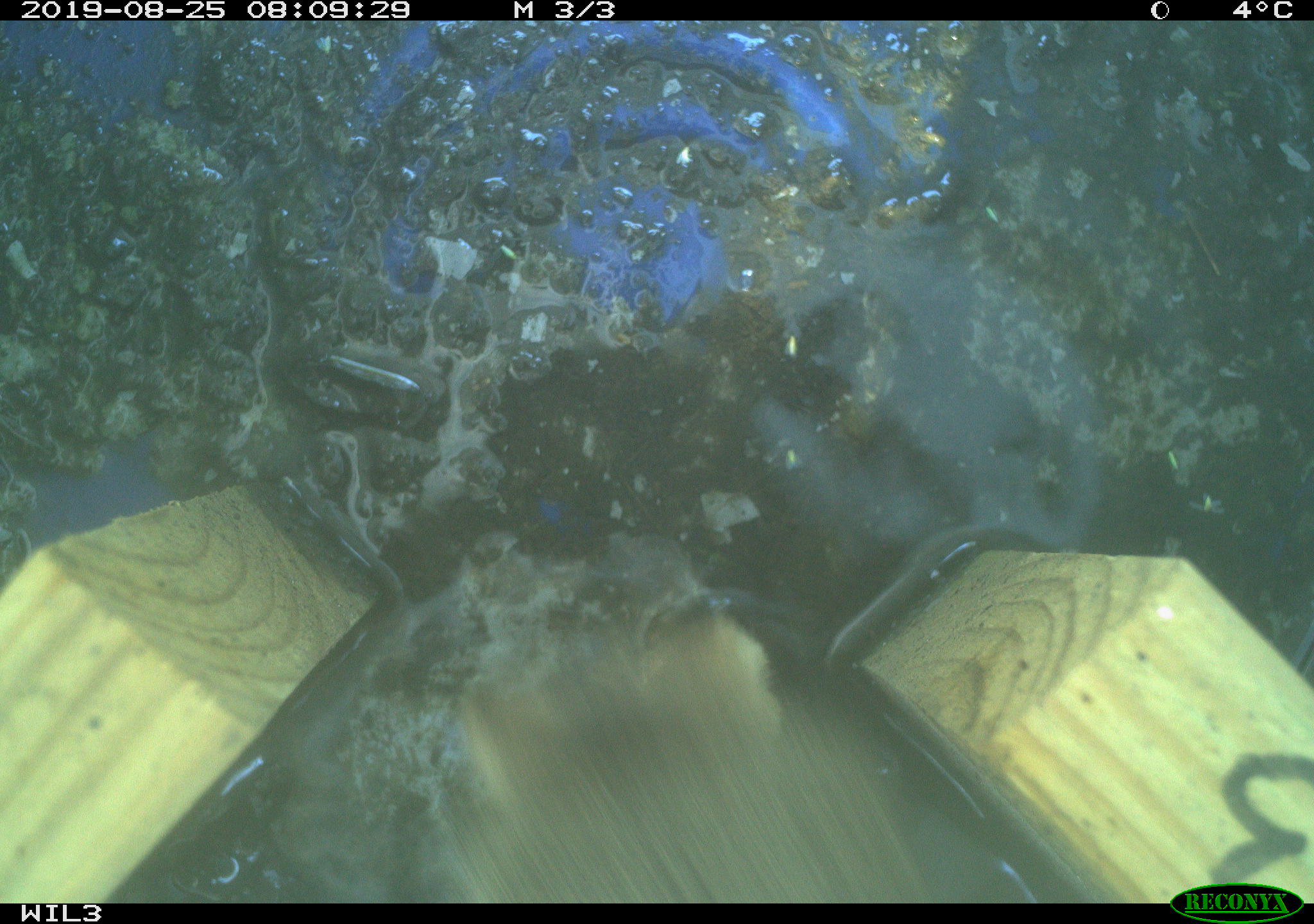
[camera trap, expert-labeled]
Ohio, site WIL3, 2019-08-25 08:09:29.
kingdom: Animalia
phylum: Chordata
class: Mammalia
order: Lagomorpha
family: Leporidae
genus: Sylvilagus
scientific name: Sylvilagus floridanus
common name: eastern cottontail